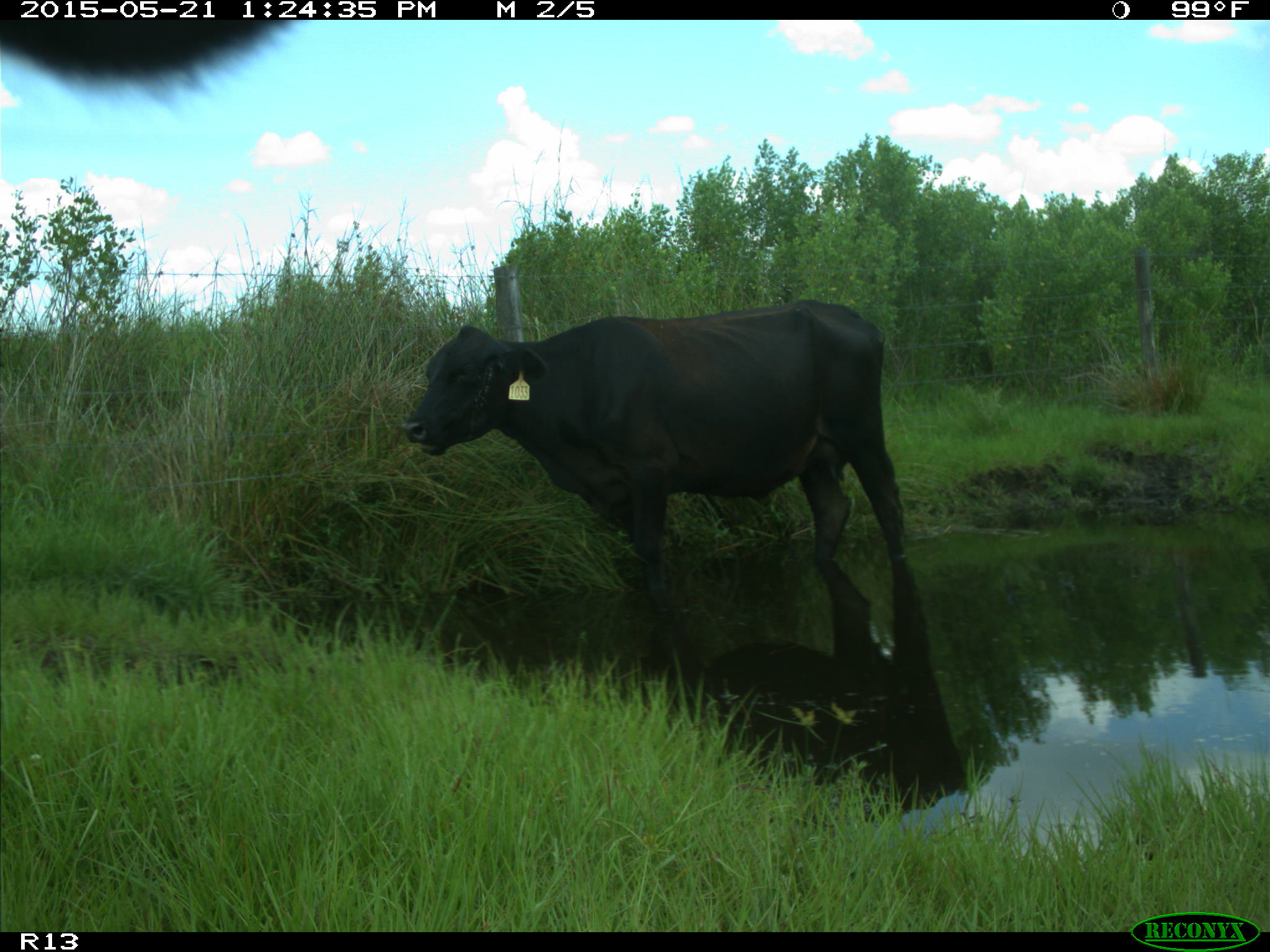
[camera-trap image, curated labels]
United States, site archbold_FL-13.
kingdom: Animalia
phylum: Chordata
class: Mammalia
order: Artiodactyla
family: Bovidae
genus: Bos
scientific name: Bos taurus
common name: domestic cow